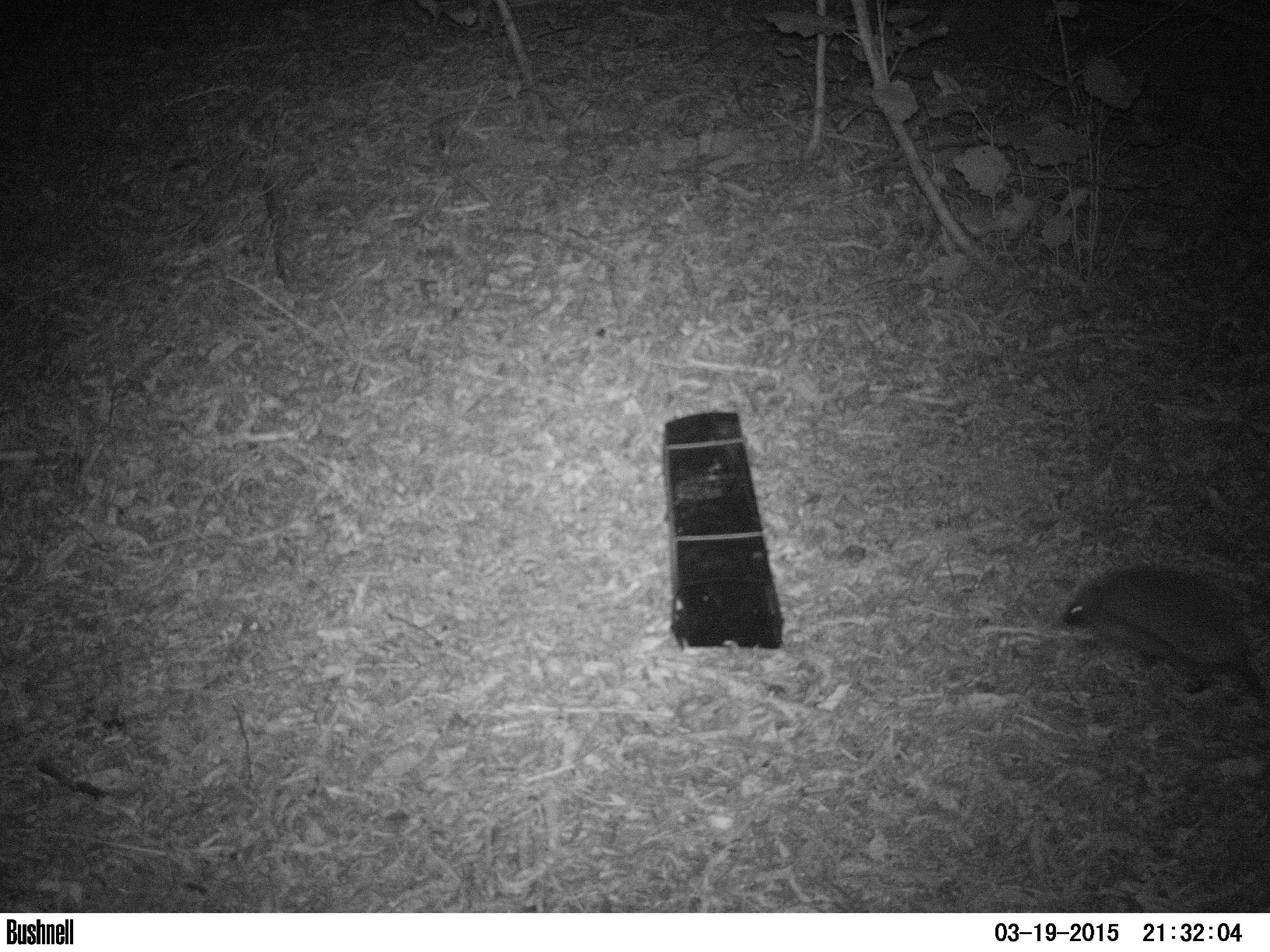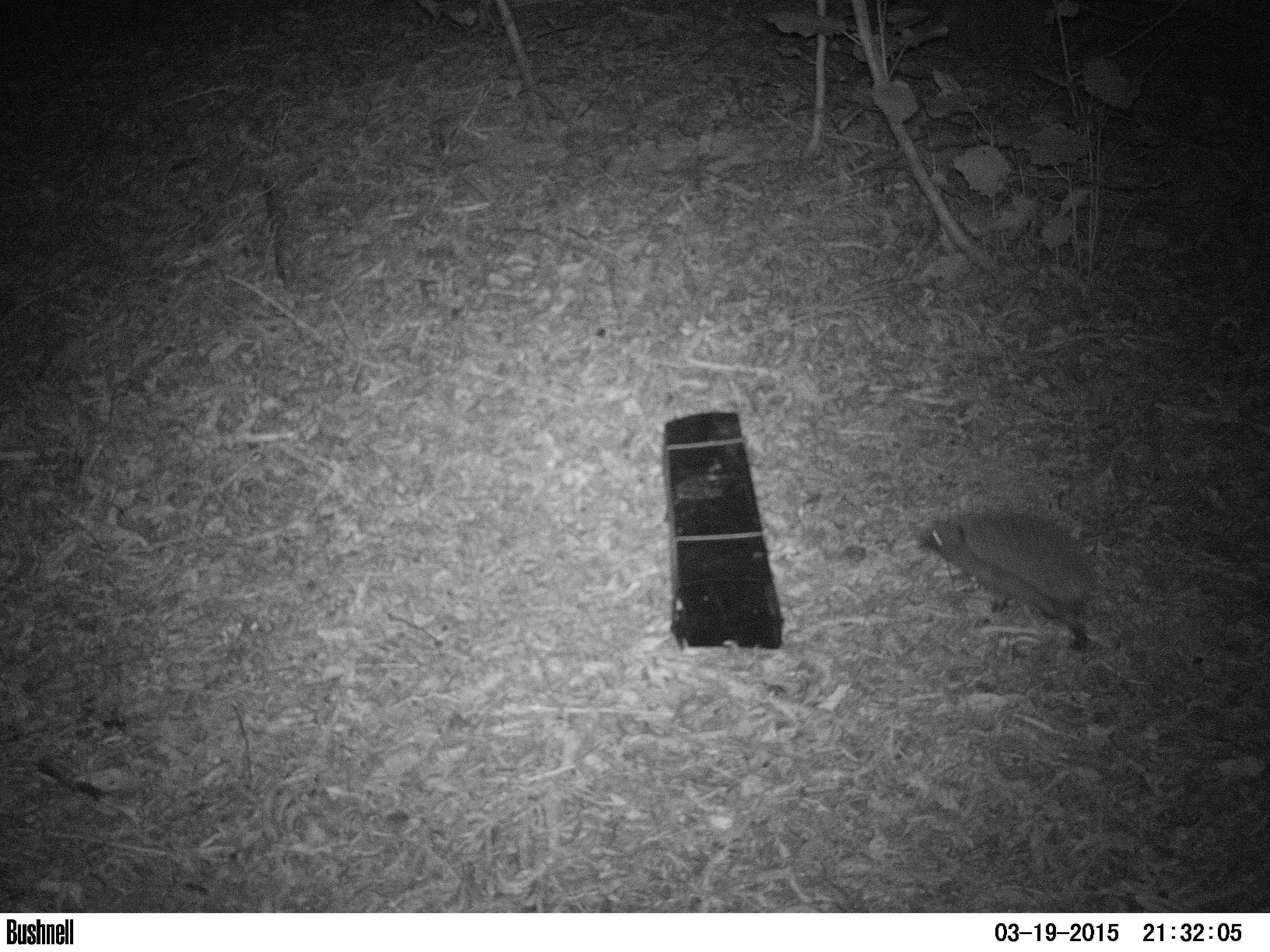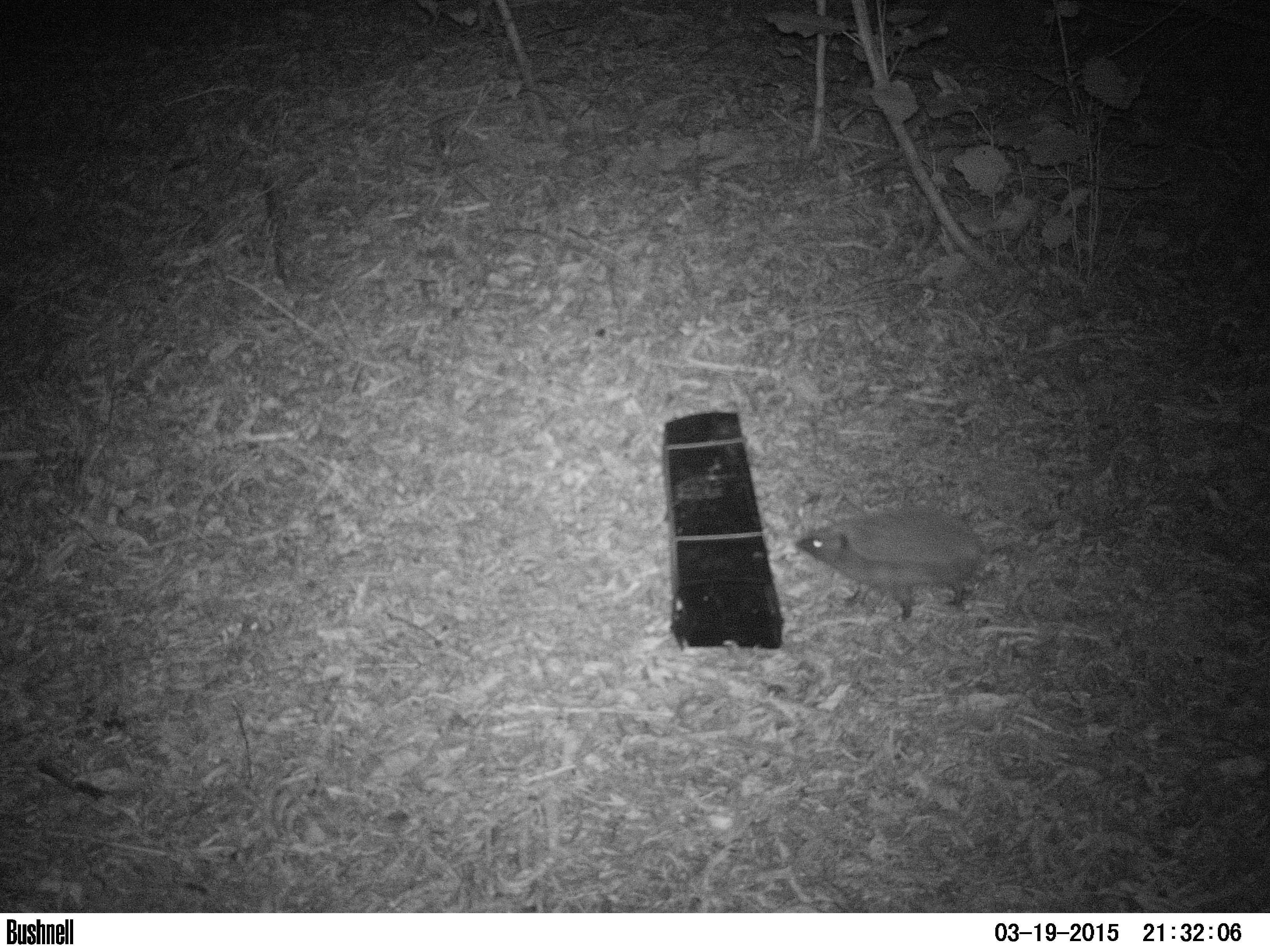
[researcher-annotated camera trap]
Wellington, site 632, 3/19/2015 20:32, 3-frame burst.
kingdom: Animalia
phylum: Chordata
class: Mammalia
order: Eulipotyphla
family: Erinaceidae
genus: Erinaceus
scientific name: Erinaceus europaeus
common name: hedgehog